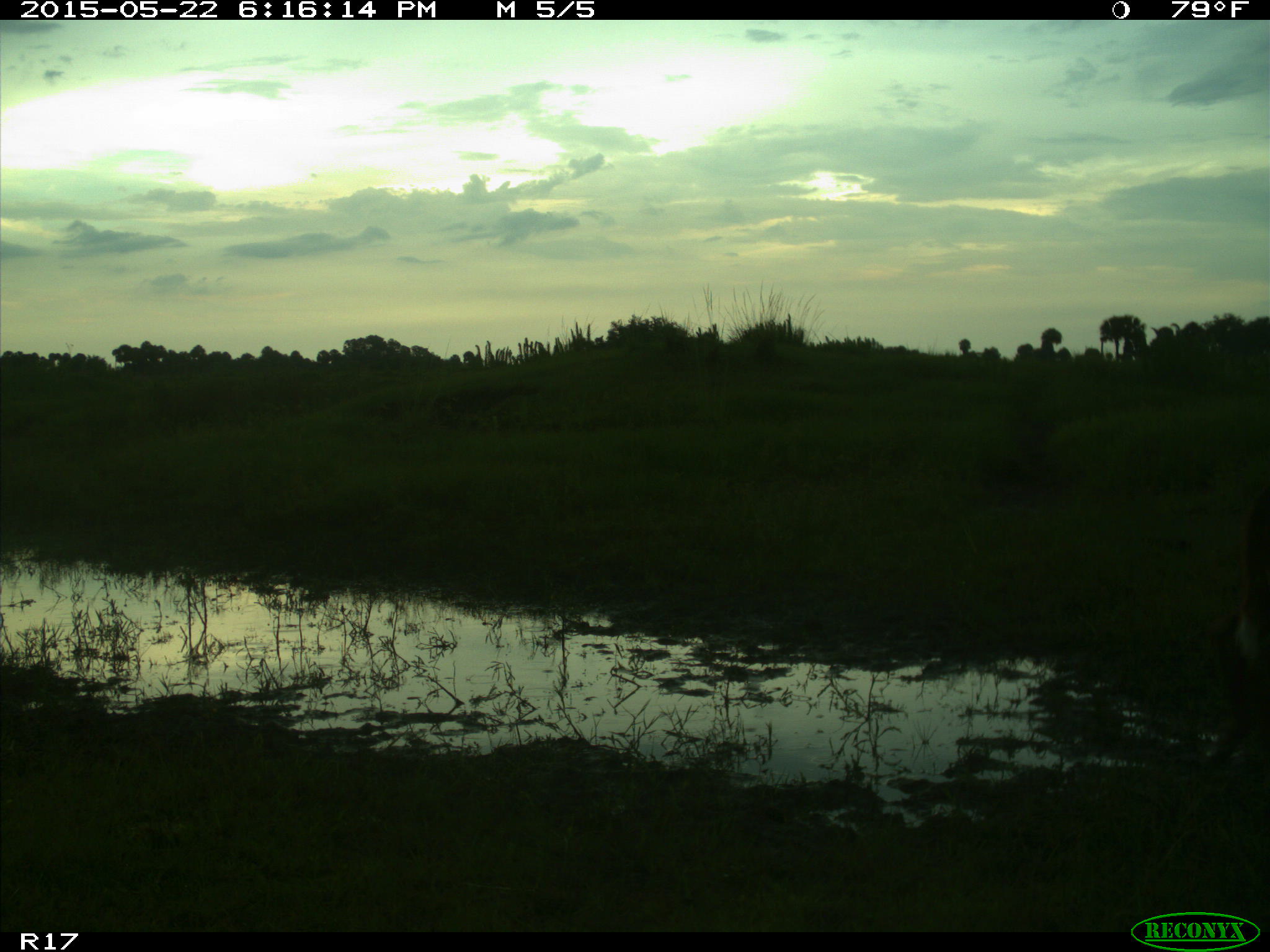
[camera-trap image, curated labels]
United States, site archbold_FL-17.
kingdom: Animalia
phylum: Chordata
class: Mammalia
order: Artiodactyla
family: Bovidae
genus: Bos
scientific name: Bos taurus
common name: domestic cow